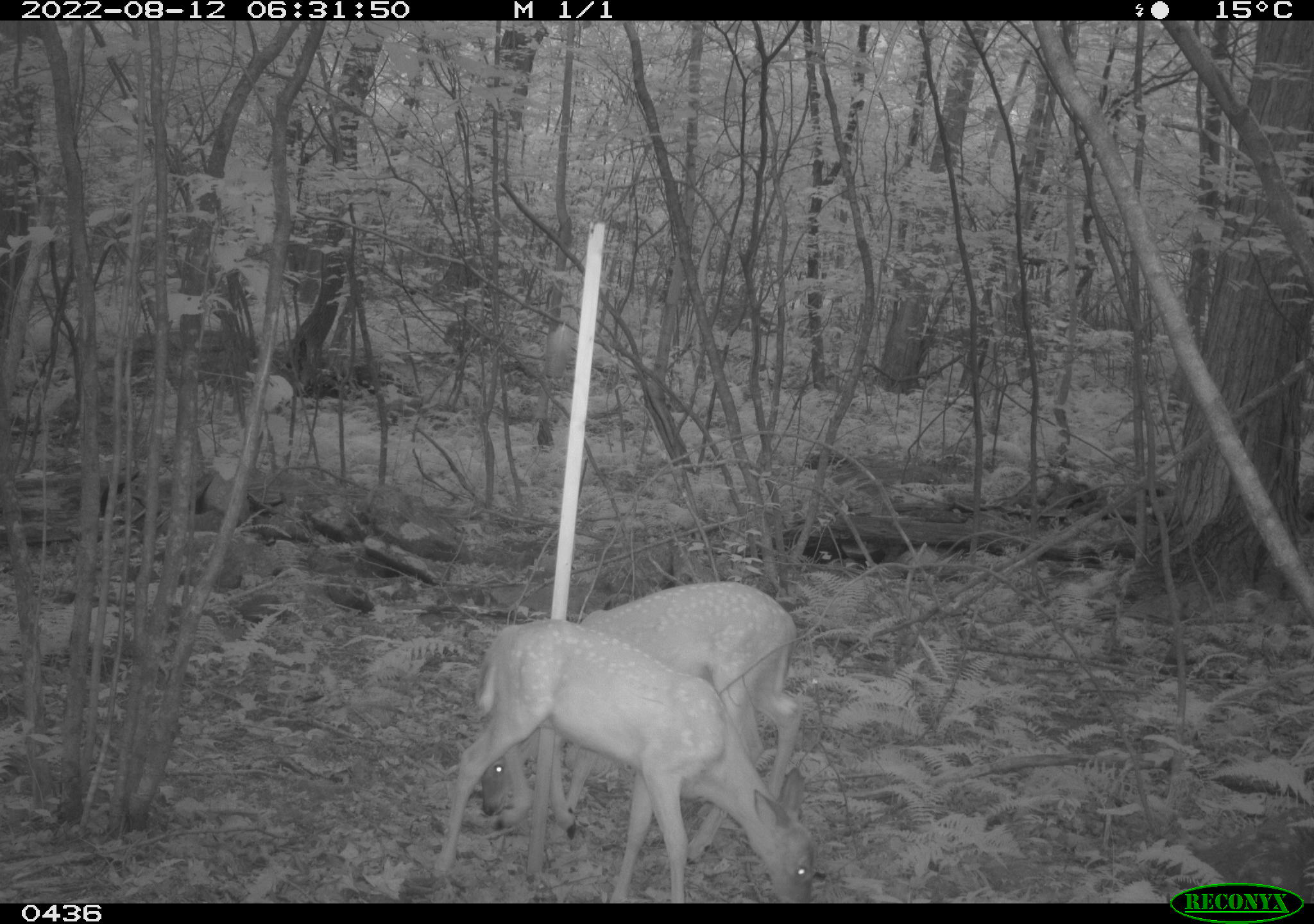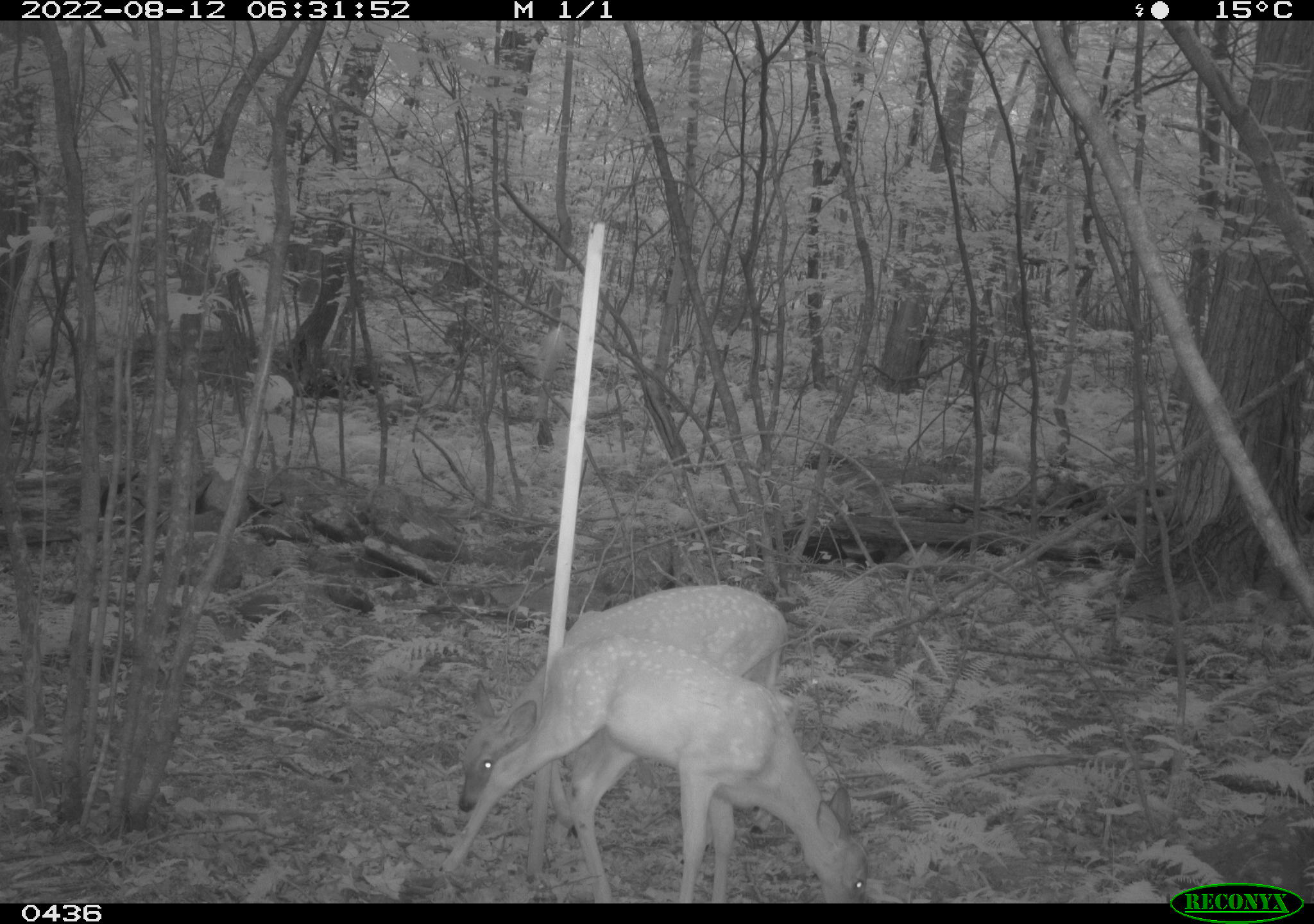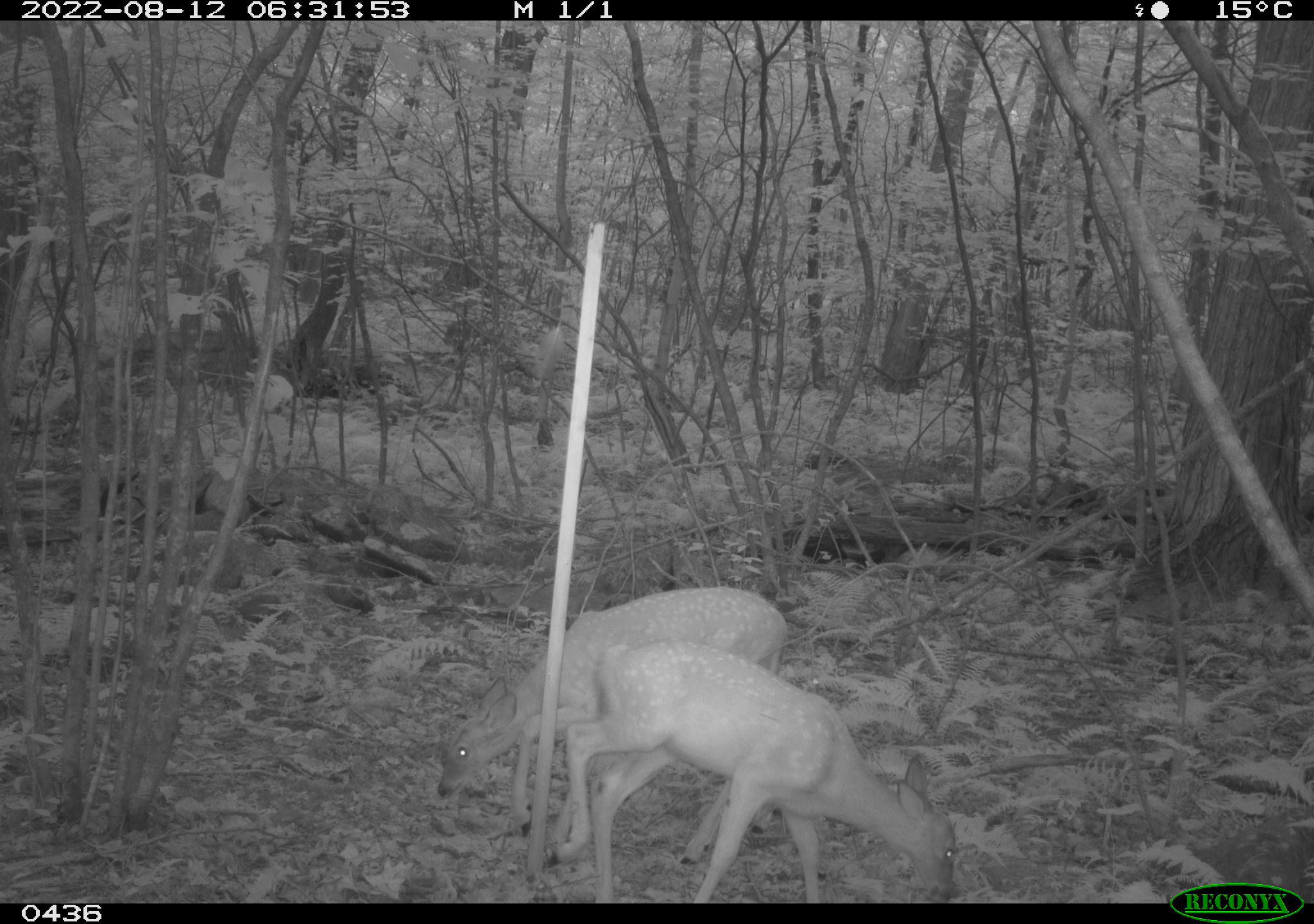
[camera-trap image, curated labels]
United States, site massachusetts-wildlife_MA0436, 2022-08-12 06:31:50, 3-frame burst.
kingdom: Animalia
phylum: Chordata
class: Mammalia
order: Artiodactyla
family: Cervidae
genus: Odocoileus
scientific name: Odocoileus virginianus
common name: white-tailed deer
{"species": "white-tailed deer (Odocoileus virginianus)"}